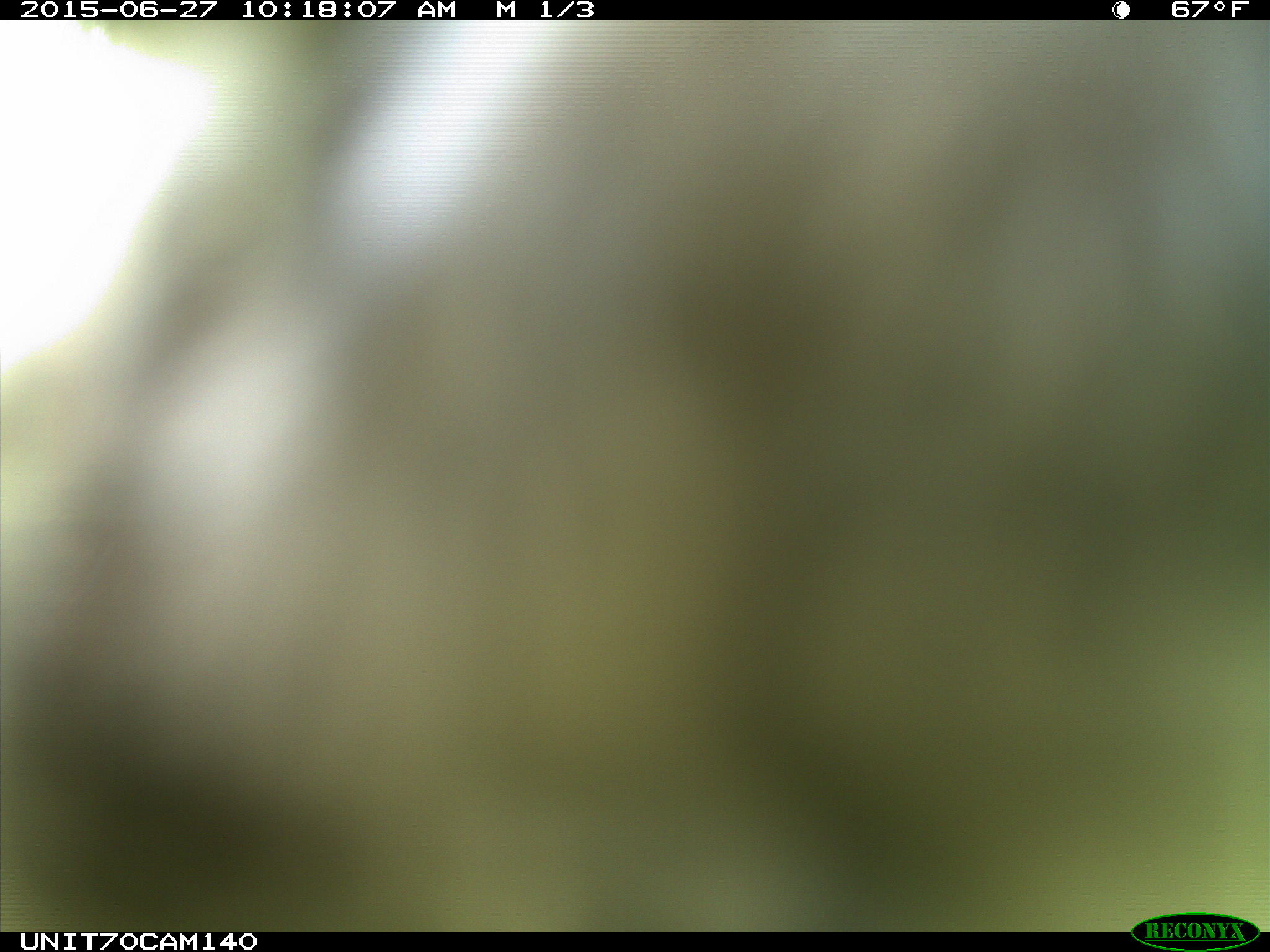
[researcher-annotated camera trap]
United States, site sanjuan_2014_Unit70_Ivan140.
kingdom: Animalia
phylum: Chordata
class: Aves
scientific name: Aves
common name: birds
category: unidentified bird